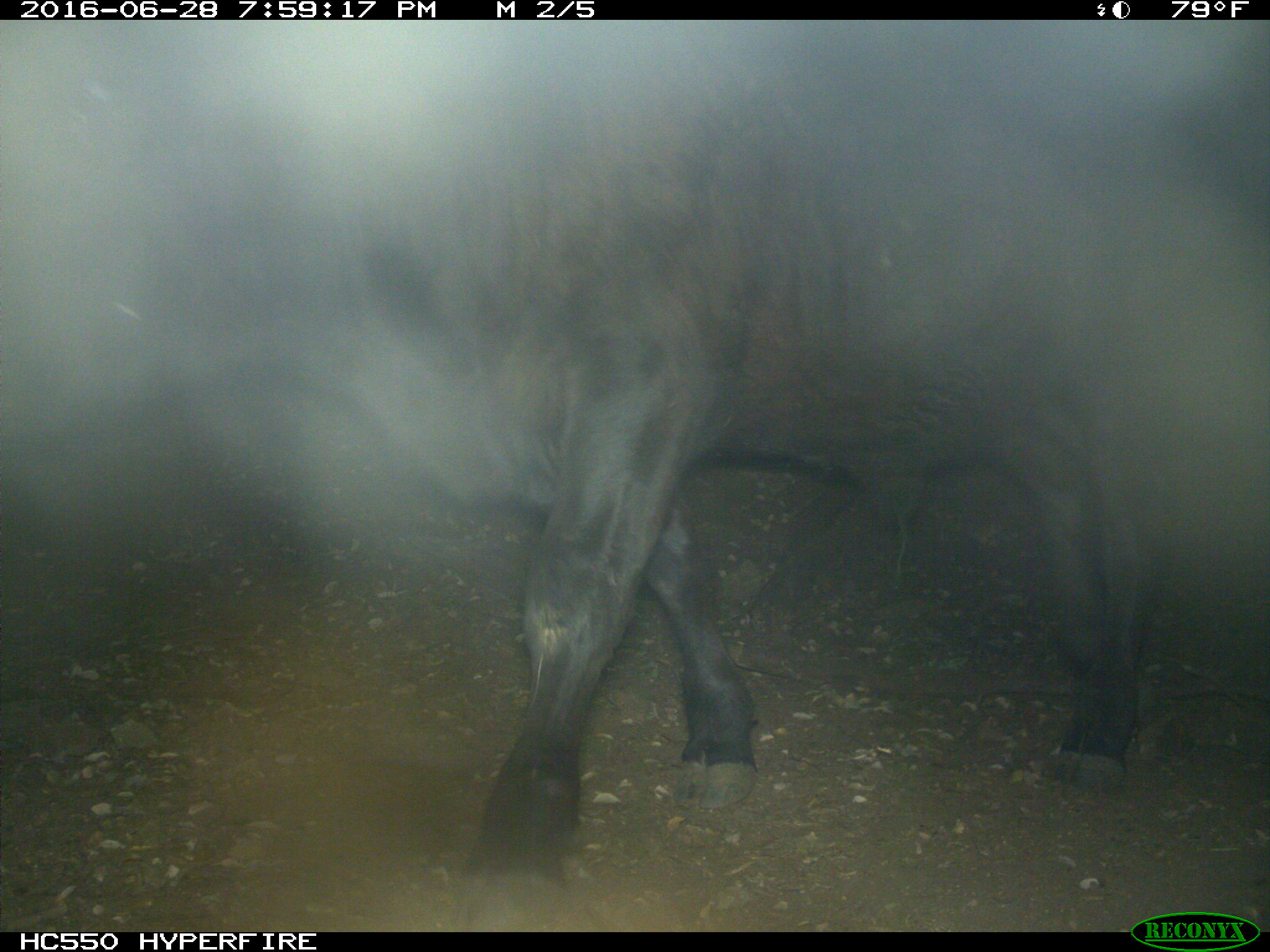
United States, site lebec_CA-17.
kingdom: Animalia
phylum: Chordata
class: Mammalia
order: Artiodactyla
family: Bovidae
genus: Bos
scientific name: Bos taurus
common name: domestic cow